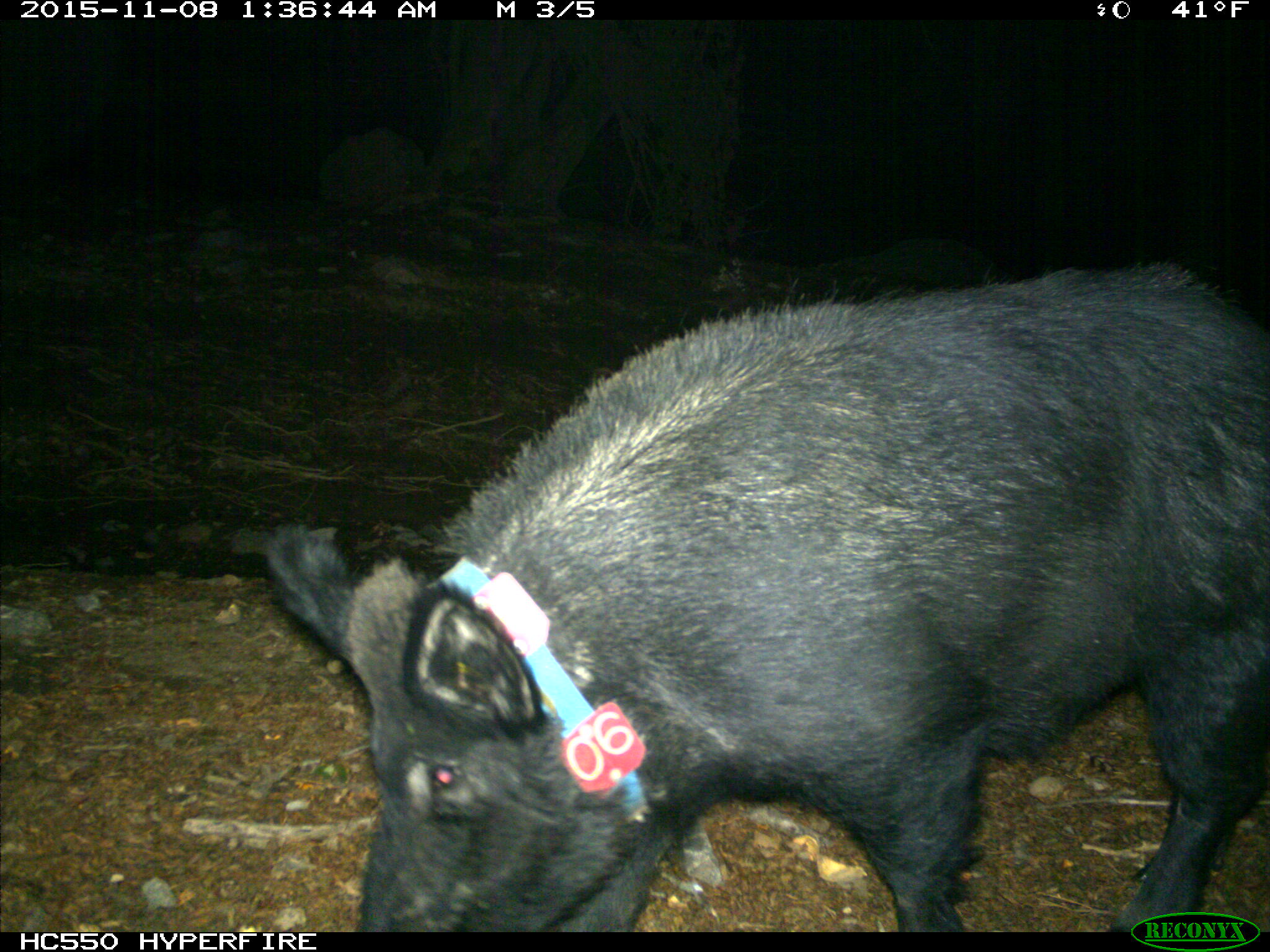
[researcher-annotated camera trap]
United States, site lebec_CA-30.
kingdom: Animalia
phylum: Chordata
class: Mammalia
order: Artiodactyla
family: Suidae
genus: Sus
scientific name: Sus scrofa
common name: wild boar